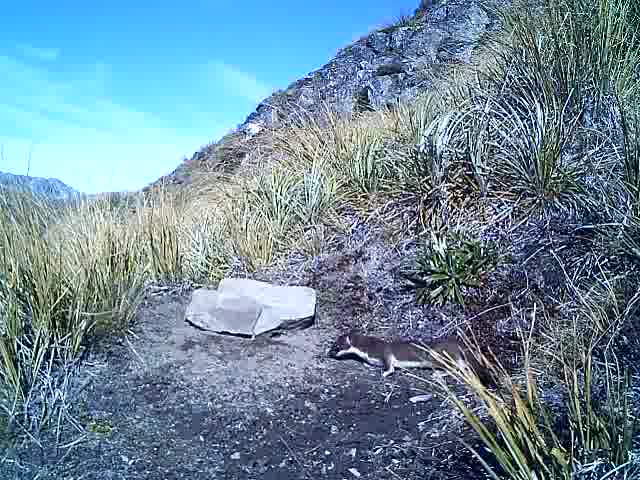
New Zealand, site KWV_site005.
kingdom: Animalia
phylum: Chordata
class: Mammalia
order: Carnivora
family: Mustelidae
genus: Mustela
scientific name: Mustela erminea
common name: stoat